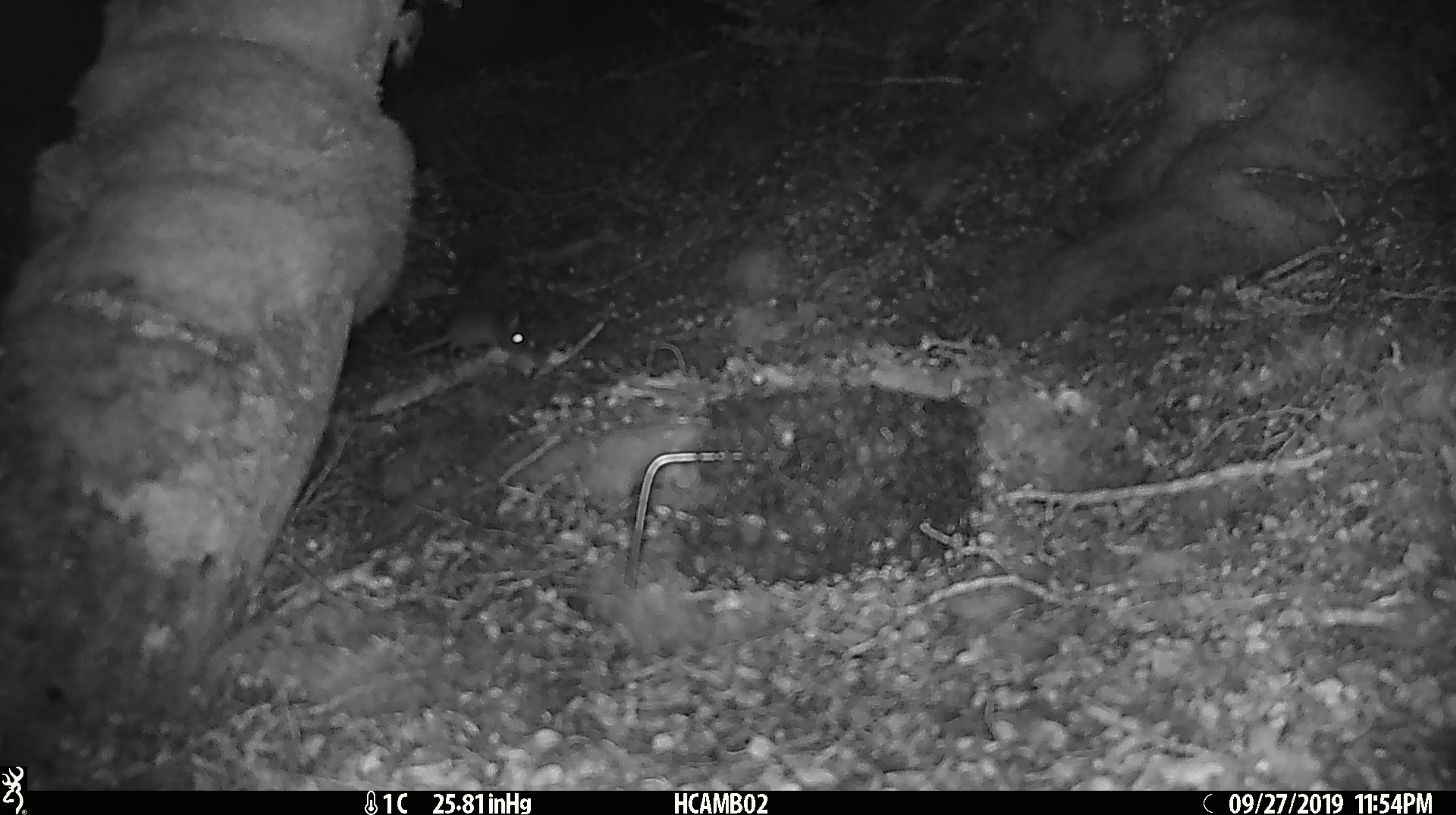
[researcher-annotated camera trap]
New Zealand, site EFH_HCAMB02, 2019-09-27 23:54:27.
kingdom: Animalia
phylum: Chordata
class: Mammalia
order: Rodentia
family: Muridae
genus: Mus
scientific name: Mus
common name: mouse